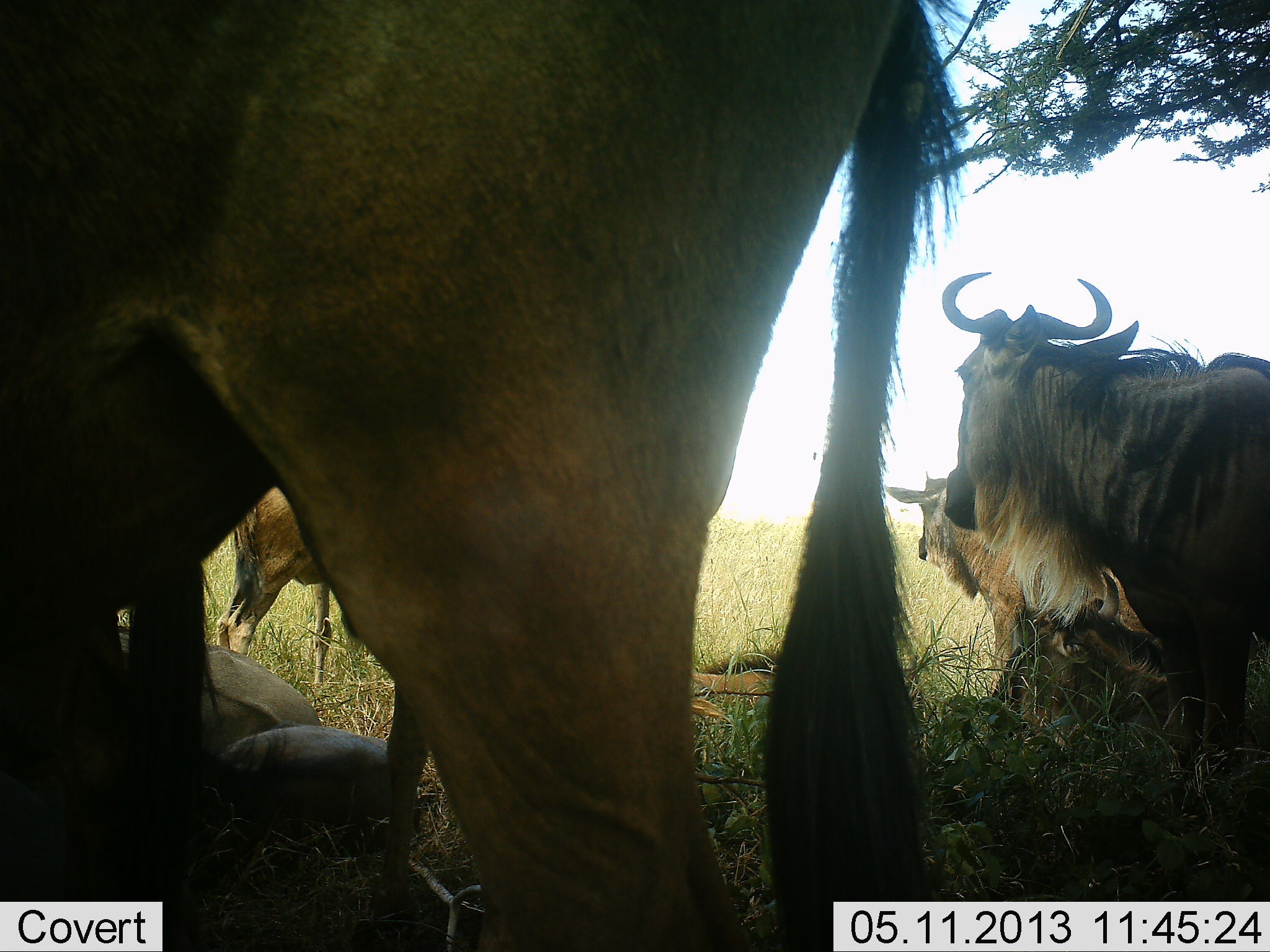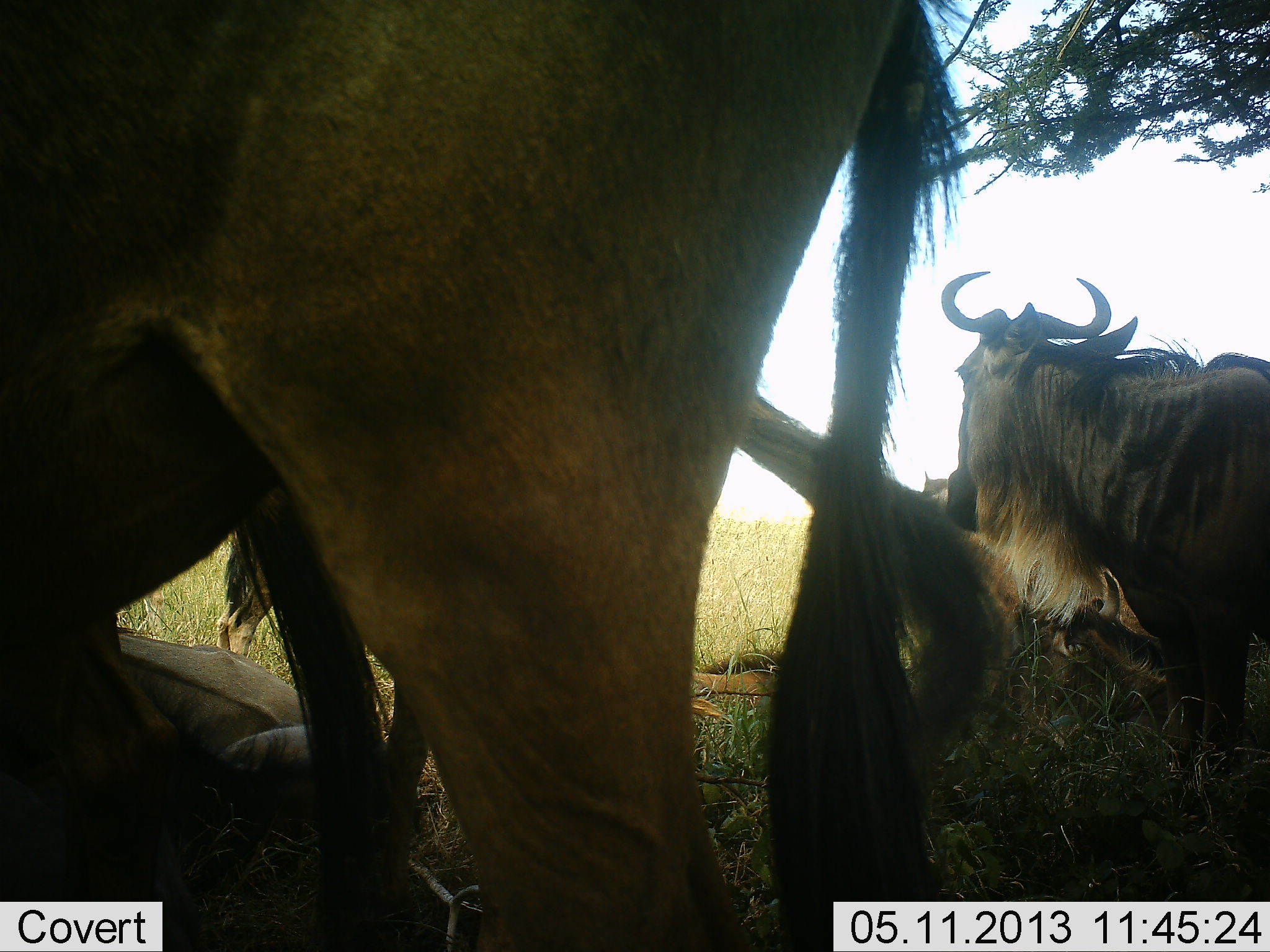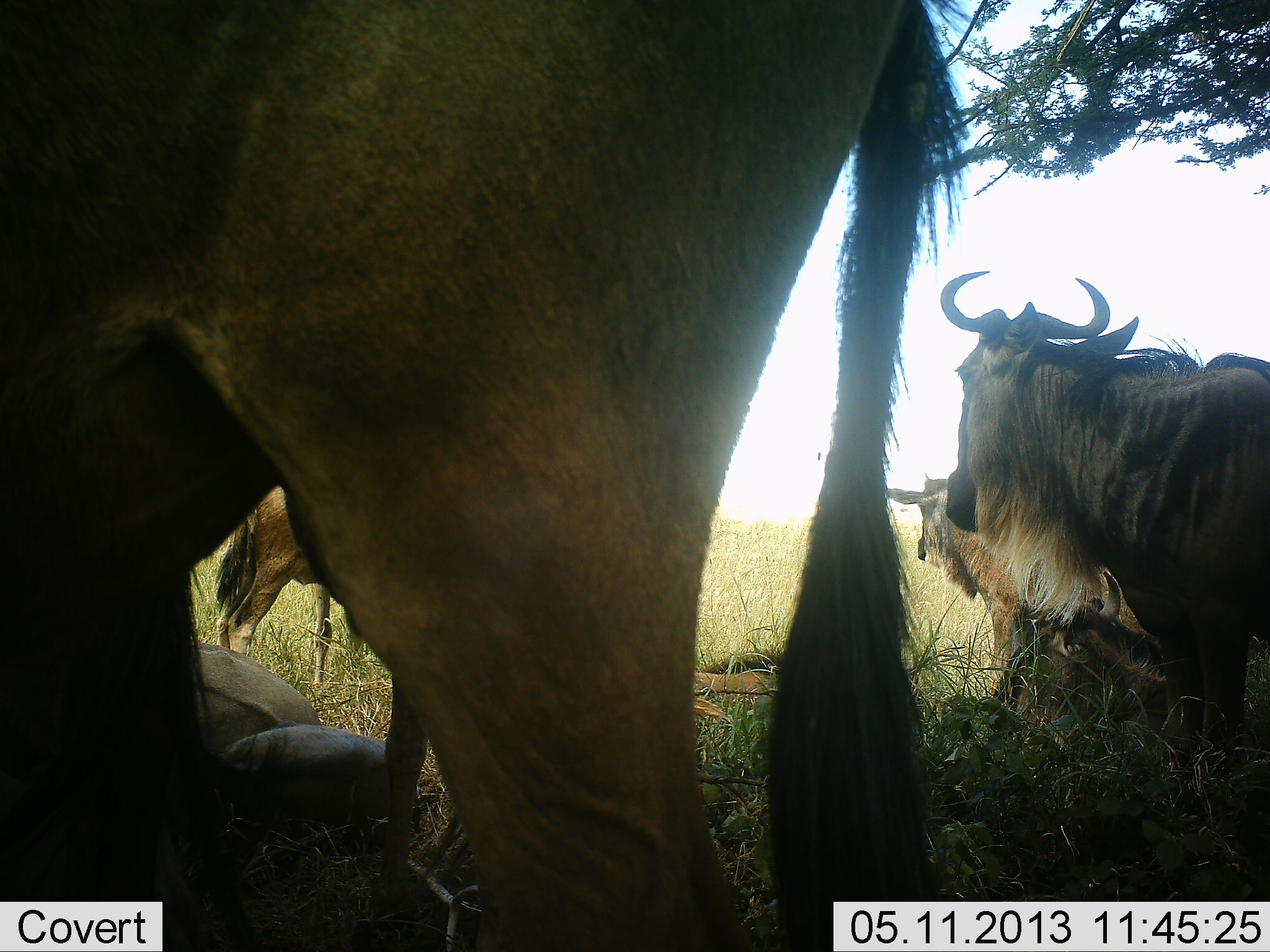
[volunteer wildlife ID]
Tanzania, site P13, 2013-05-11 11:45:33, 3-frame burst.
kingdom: Animalia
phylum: Chordata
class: Mammalia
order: Artiodactyla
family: Bovidae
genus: Connochaetes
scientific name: Connochaetes taurinus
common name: blue wildebeest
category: wildebeest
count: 5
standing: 90%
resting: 76%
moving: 3%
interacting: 7%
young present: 14%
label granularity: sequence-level